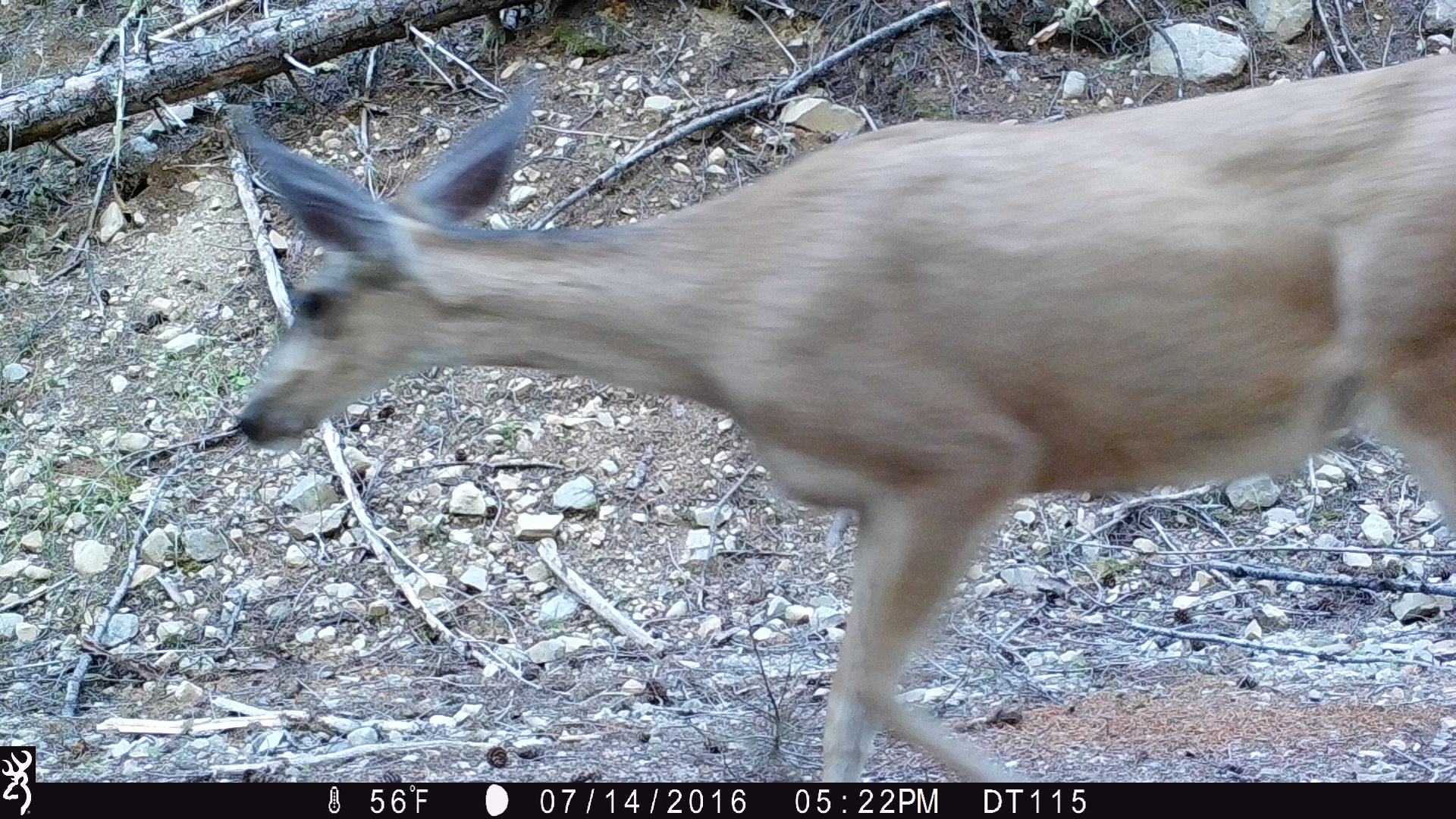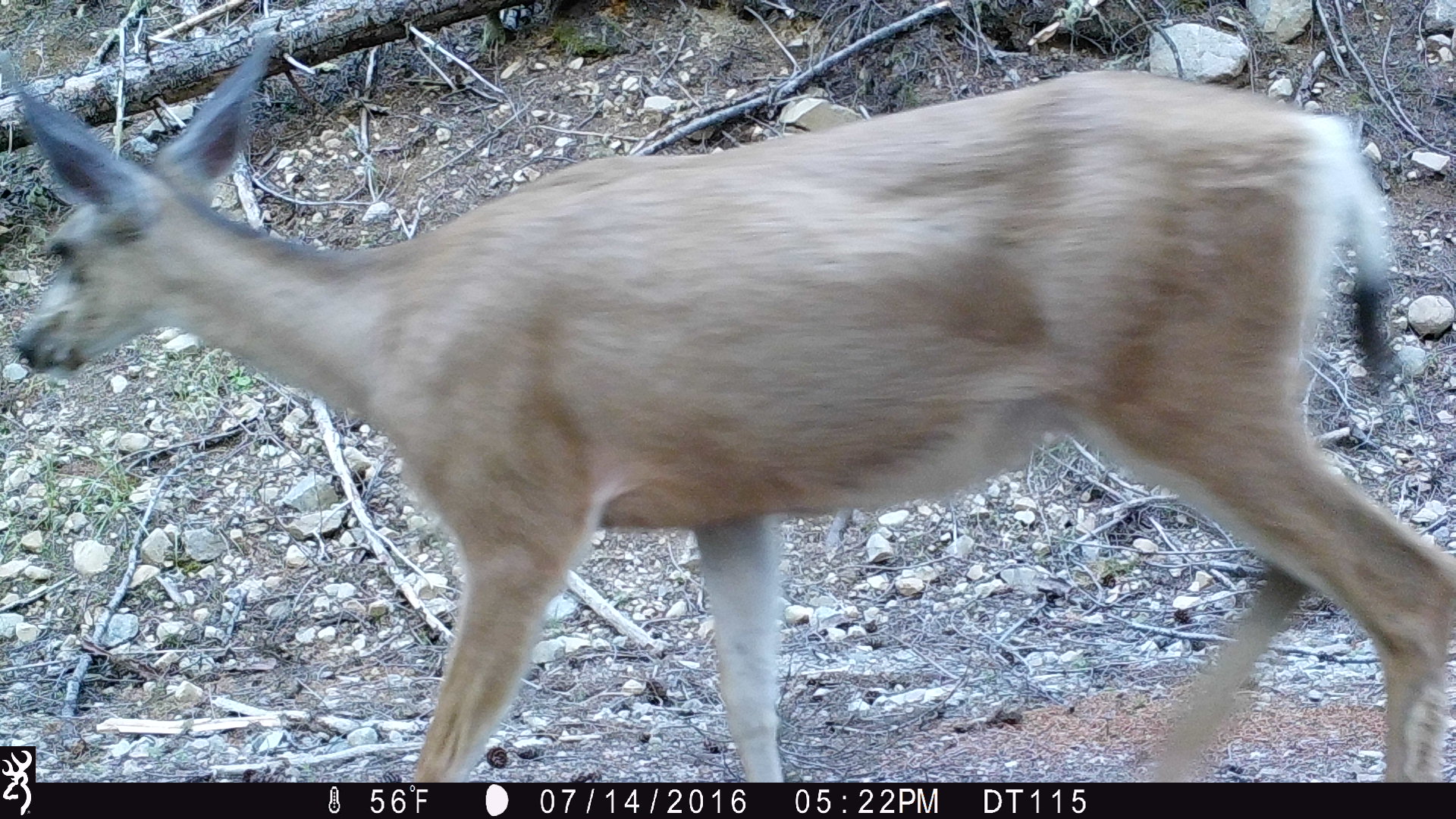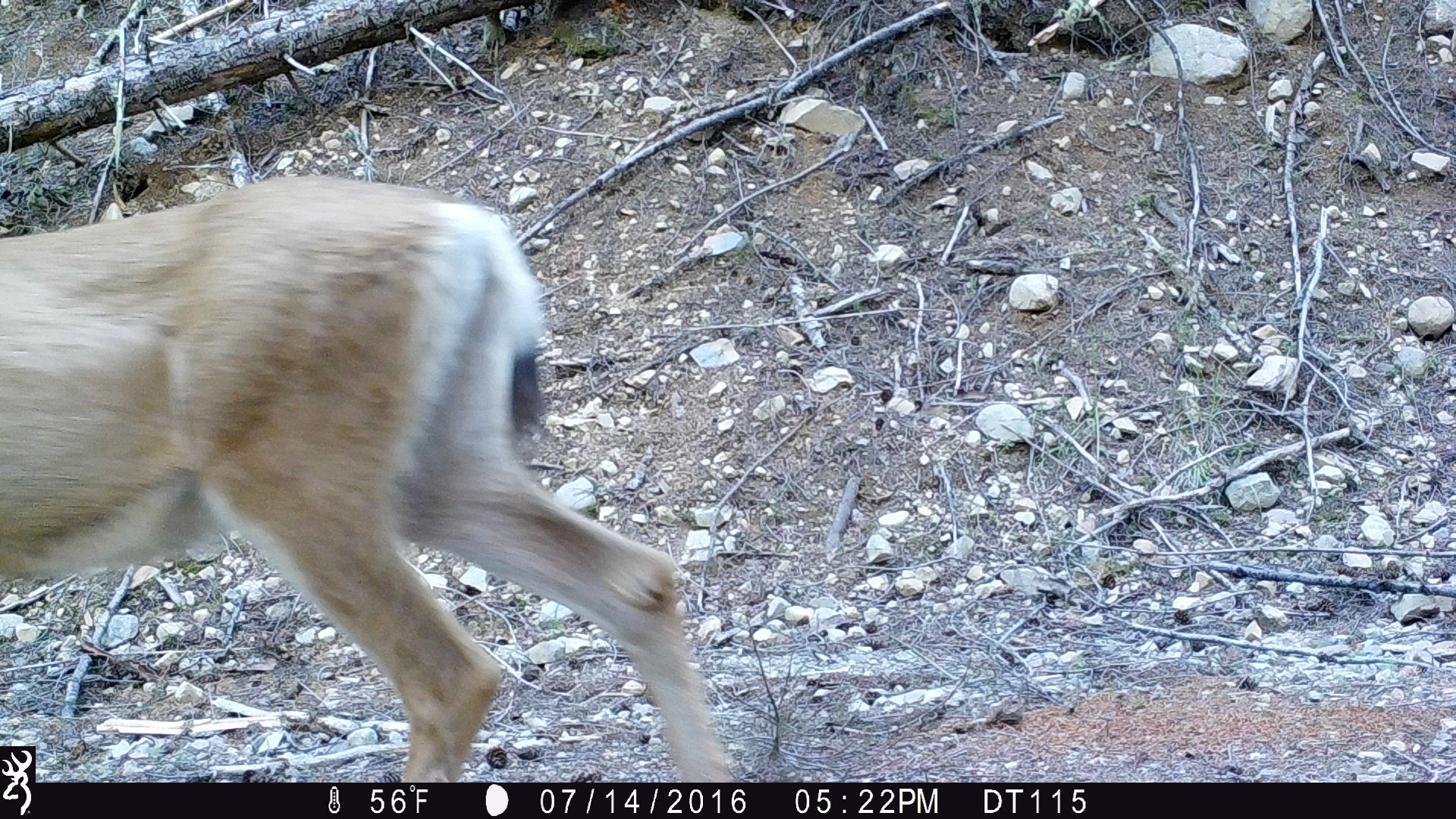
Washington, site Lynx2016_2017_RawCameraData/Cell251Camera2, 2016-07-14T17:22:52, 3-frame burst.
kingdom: Animalia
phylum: Chordata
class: Mammalia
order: Artiodactyla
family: Cervidae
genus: Odocoileus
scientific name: Odocoileus hemionus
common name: mule deer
Odocoileus hemionus (mule deer). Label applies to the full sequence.